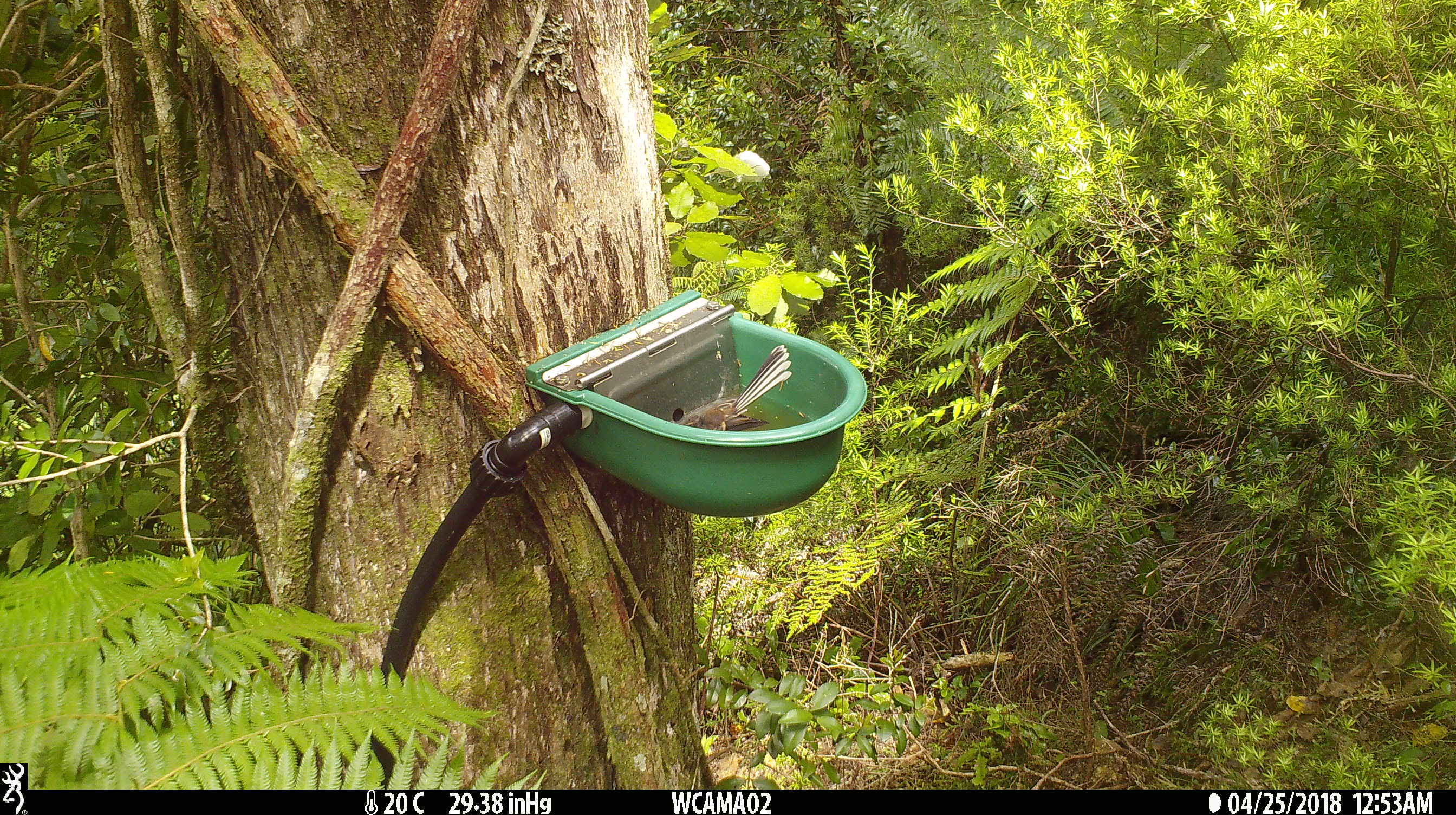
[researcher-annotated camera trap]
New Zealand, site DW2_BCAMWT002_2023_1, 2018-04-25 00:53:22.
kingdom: Animalia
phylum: Chordata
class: Aves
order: Passeriformes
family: Rhipiduridae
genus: Rhipidura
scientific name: Rhipidura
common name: fantails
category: fantail